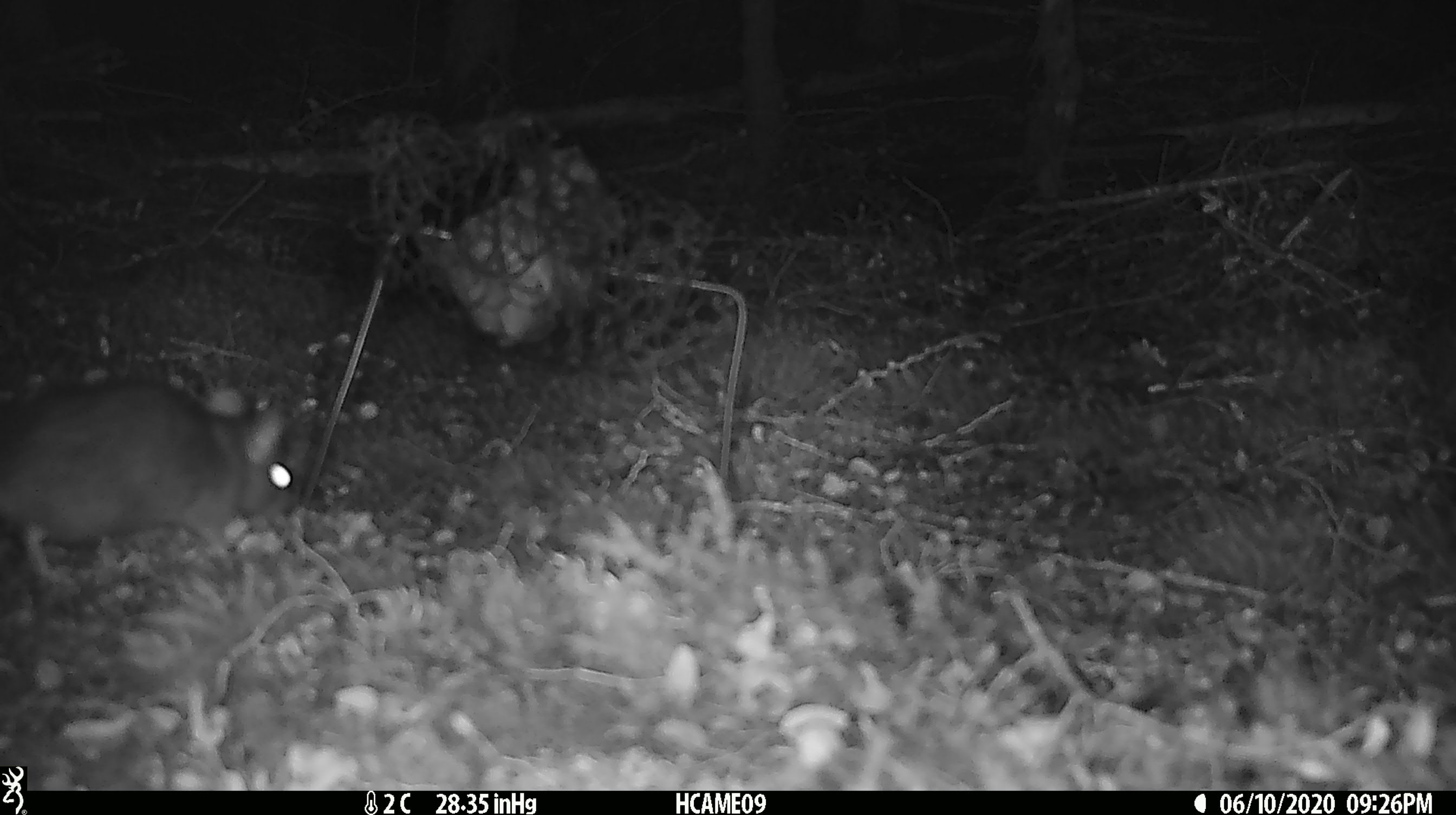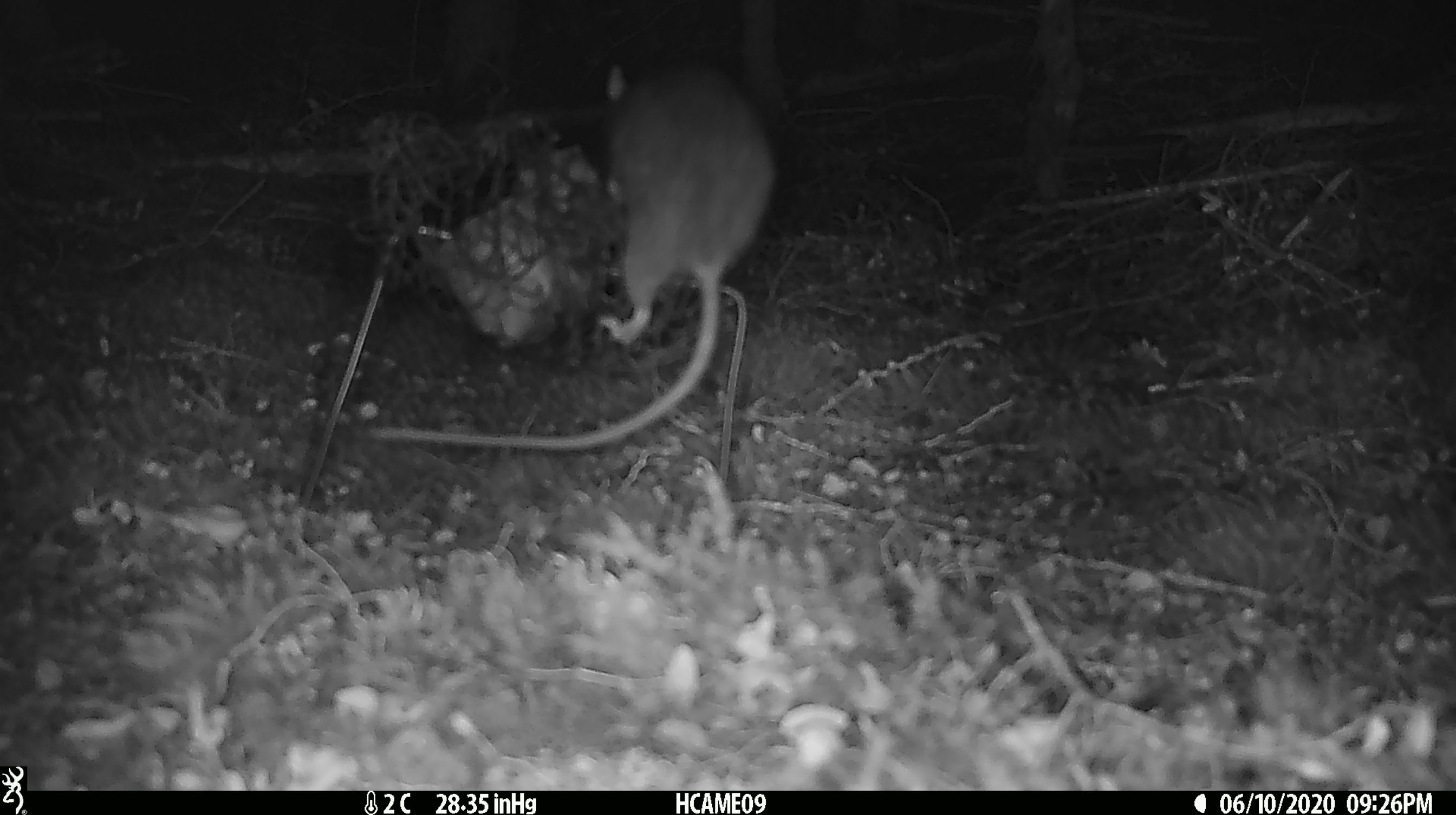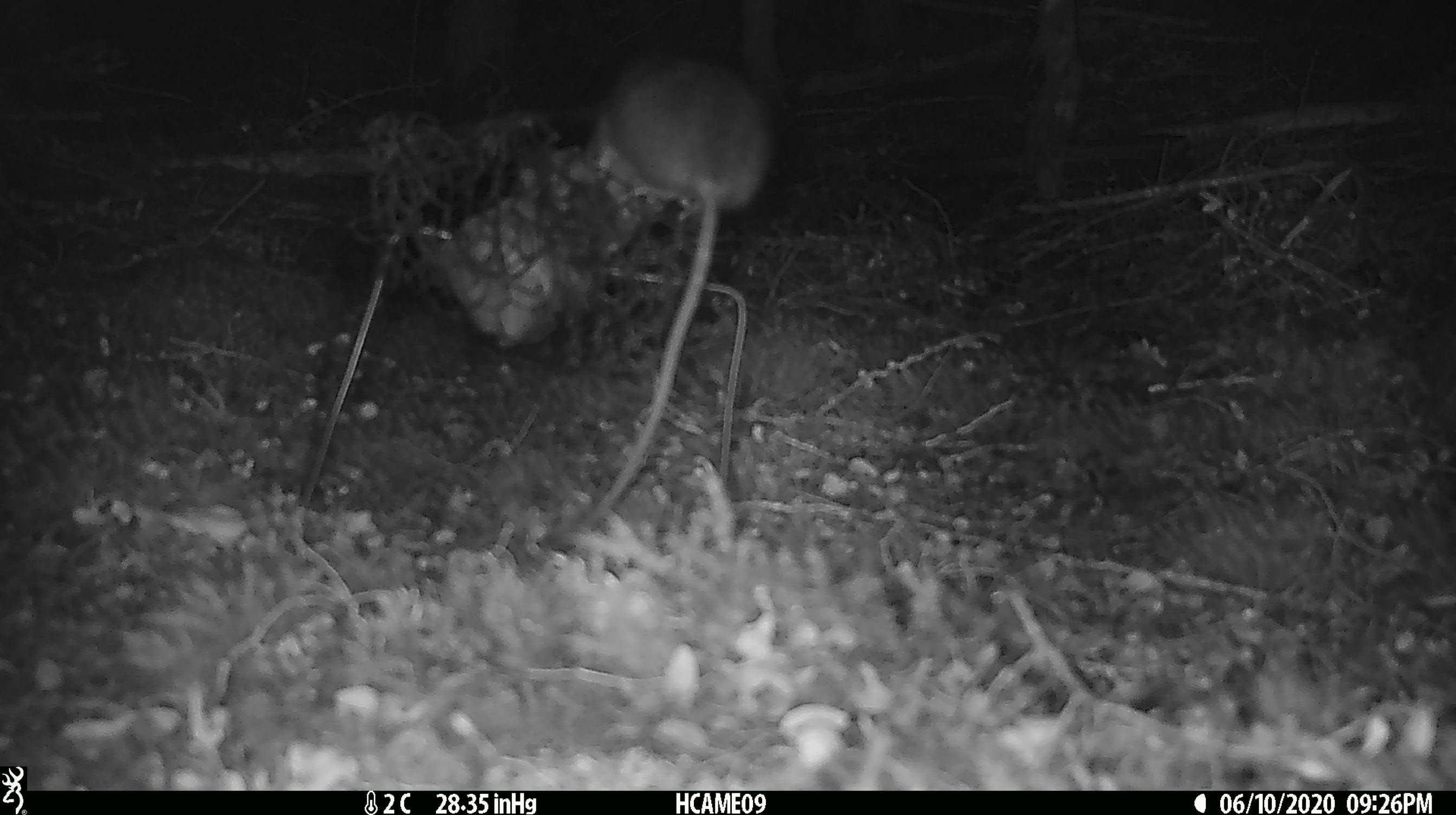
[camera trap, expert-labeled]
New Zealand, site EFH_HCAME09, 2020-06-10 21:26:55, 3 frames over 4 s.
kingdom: Animalia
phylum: Chordata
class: Mammalia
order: Rodentia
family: Muridae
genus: Rattus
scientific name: Rattus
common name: rat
Rat (Rattus).